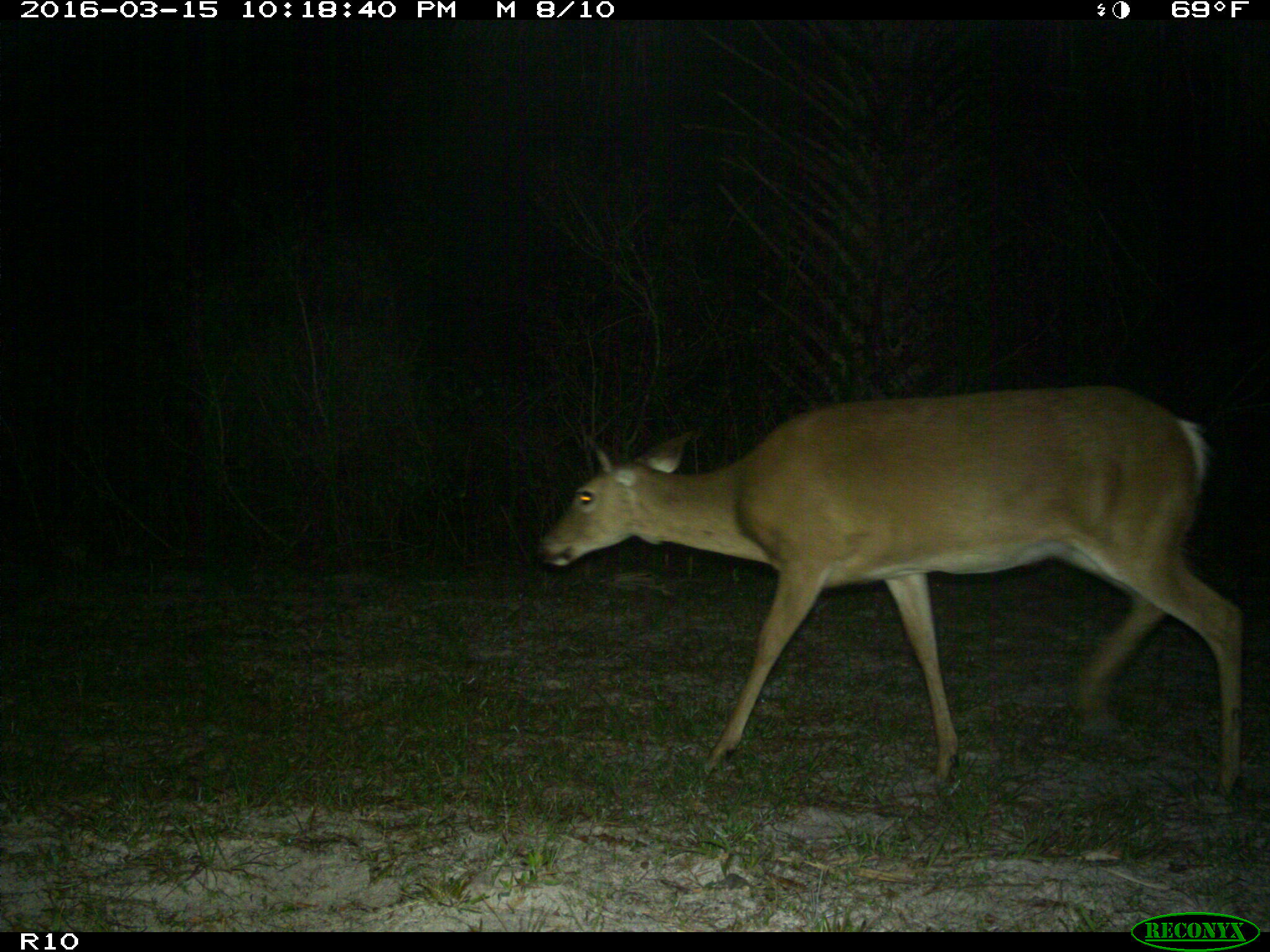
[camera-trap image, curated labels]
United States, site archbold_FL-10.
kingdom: Animalia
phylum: Chordata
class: Mammalia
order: Artiodactyla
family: Cervidae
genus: Odocoileus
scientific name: Odocoileus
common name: deer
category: unidentified deer